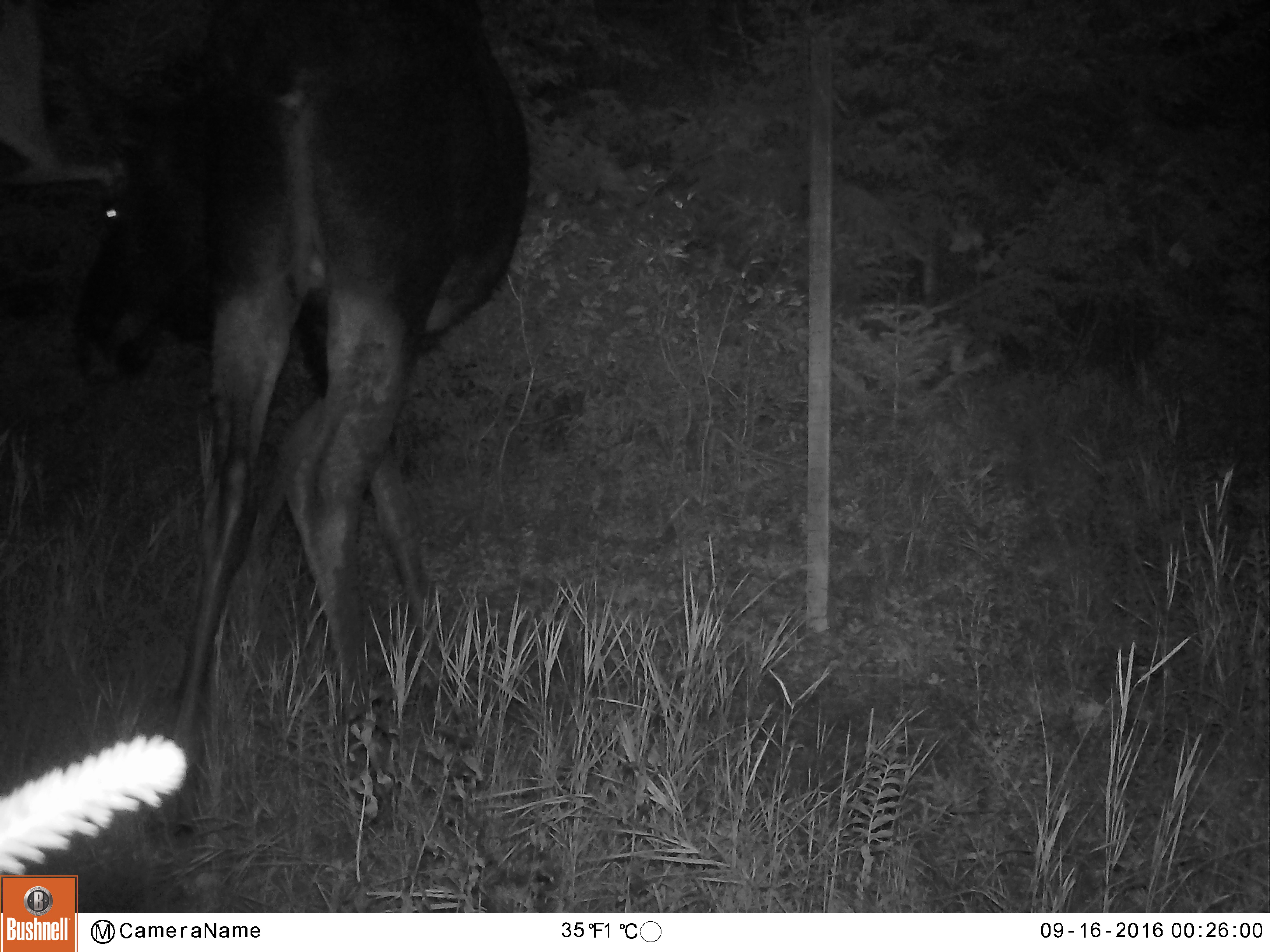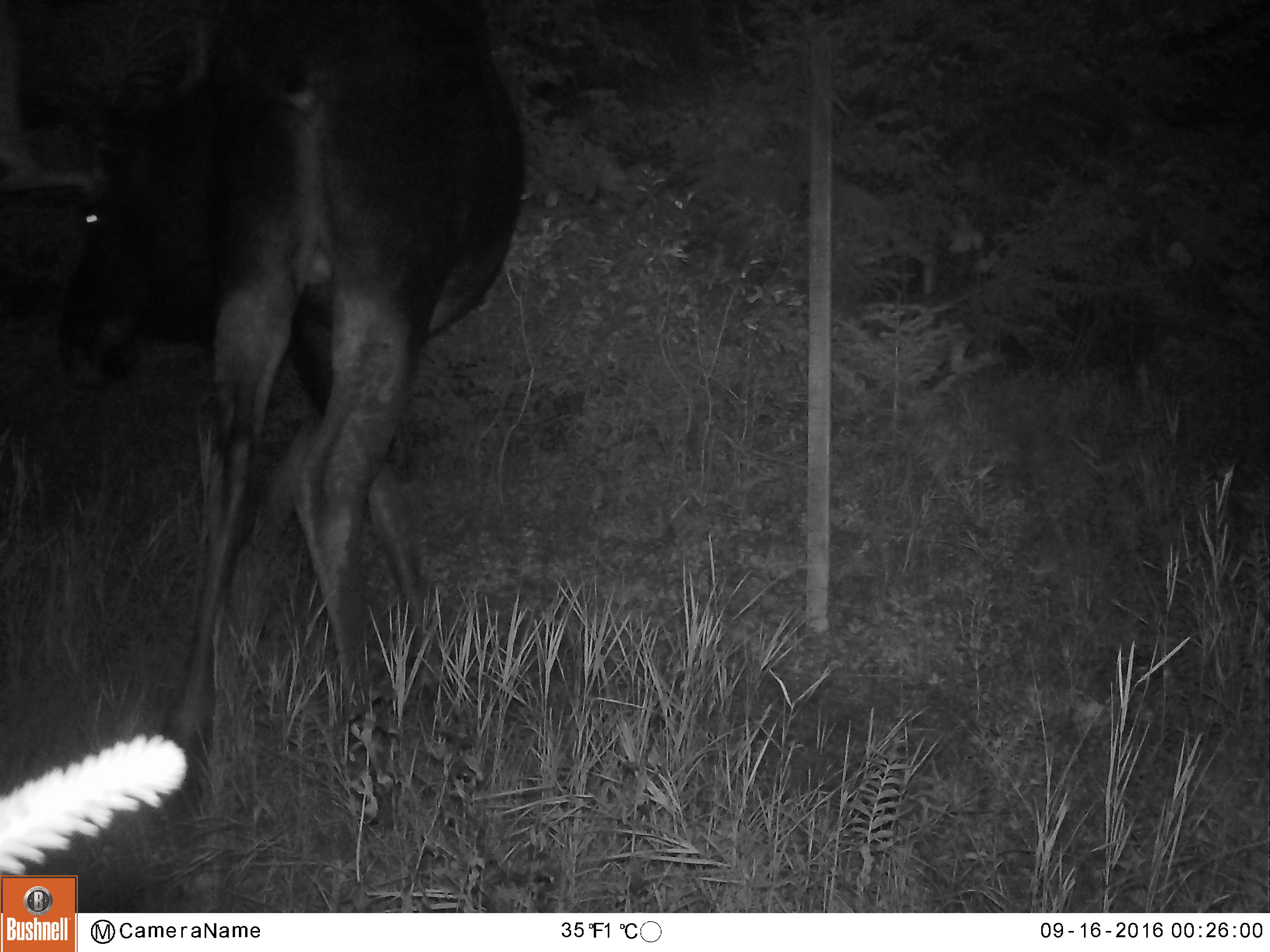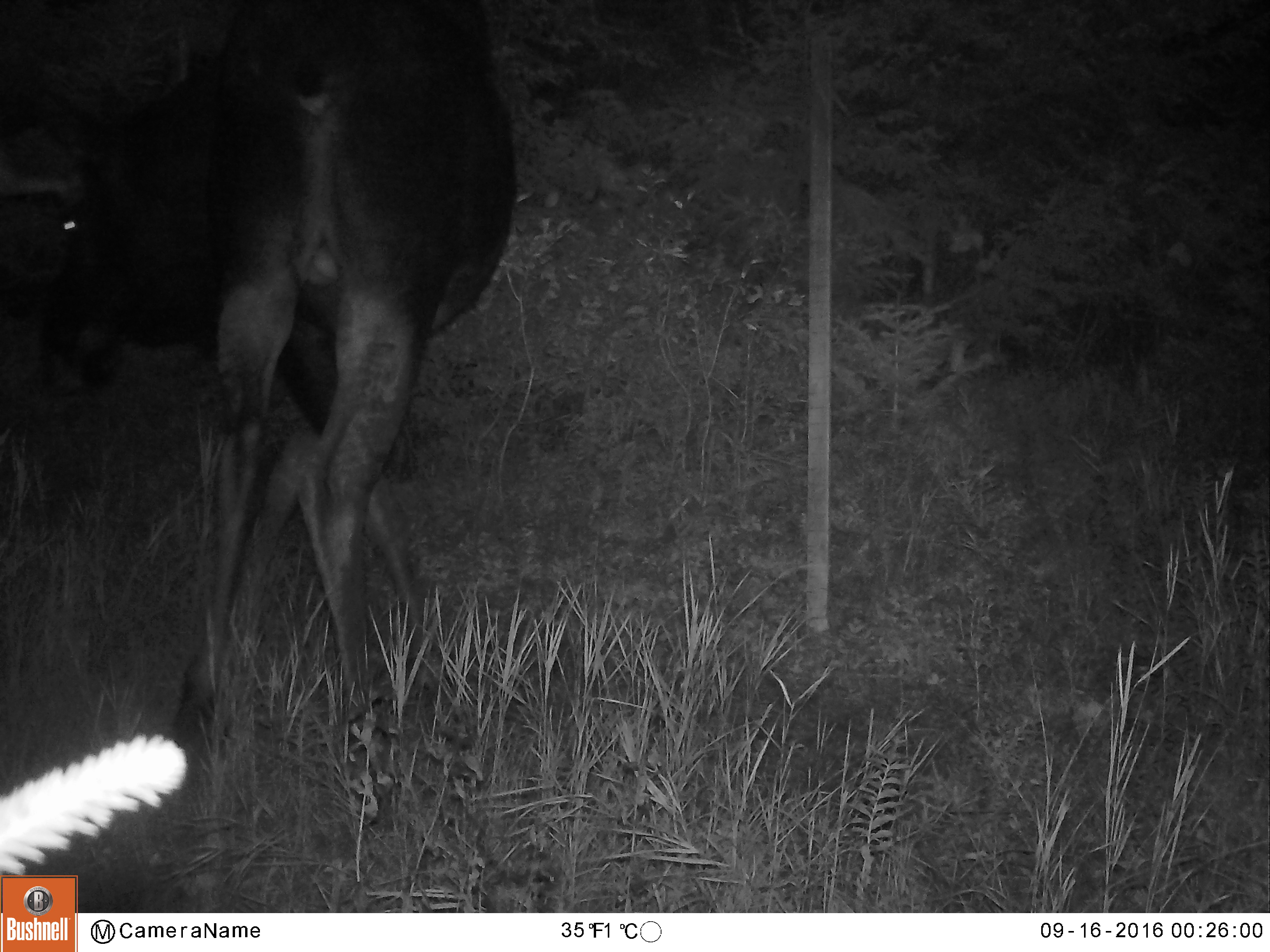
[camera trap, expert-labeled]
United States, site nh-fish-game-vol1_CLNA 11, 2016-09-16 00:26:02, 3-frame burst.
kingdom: Animalia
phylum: Chordata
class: Mammalia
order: Artiodactyla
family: Cervidae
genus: Alces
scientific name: Alces alces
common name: moose